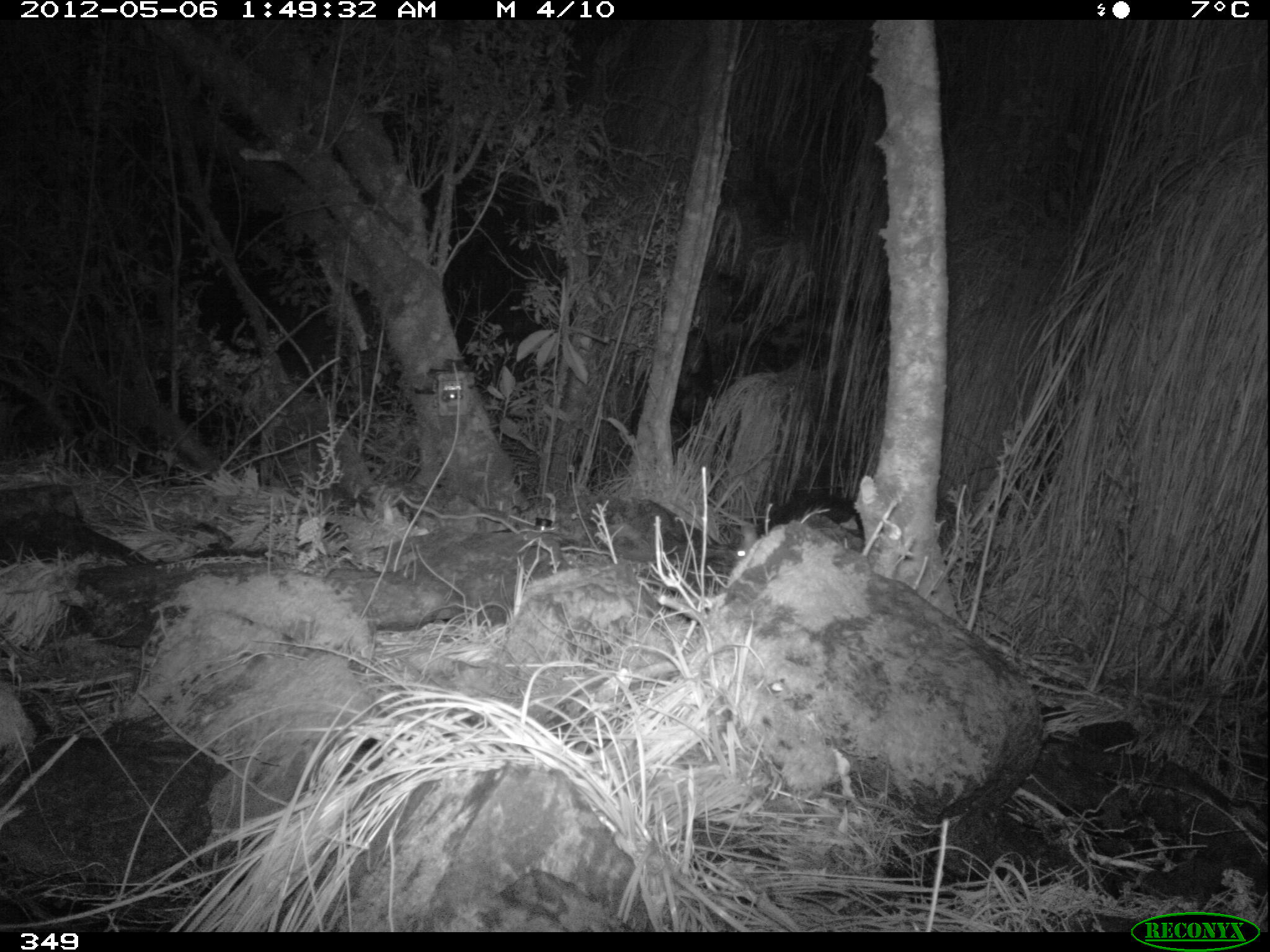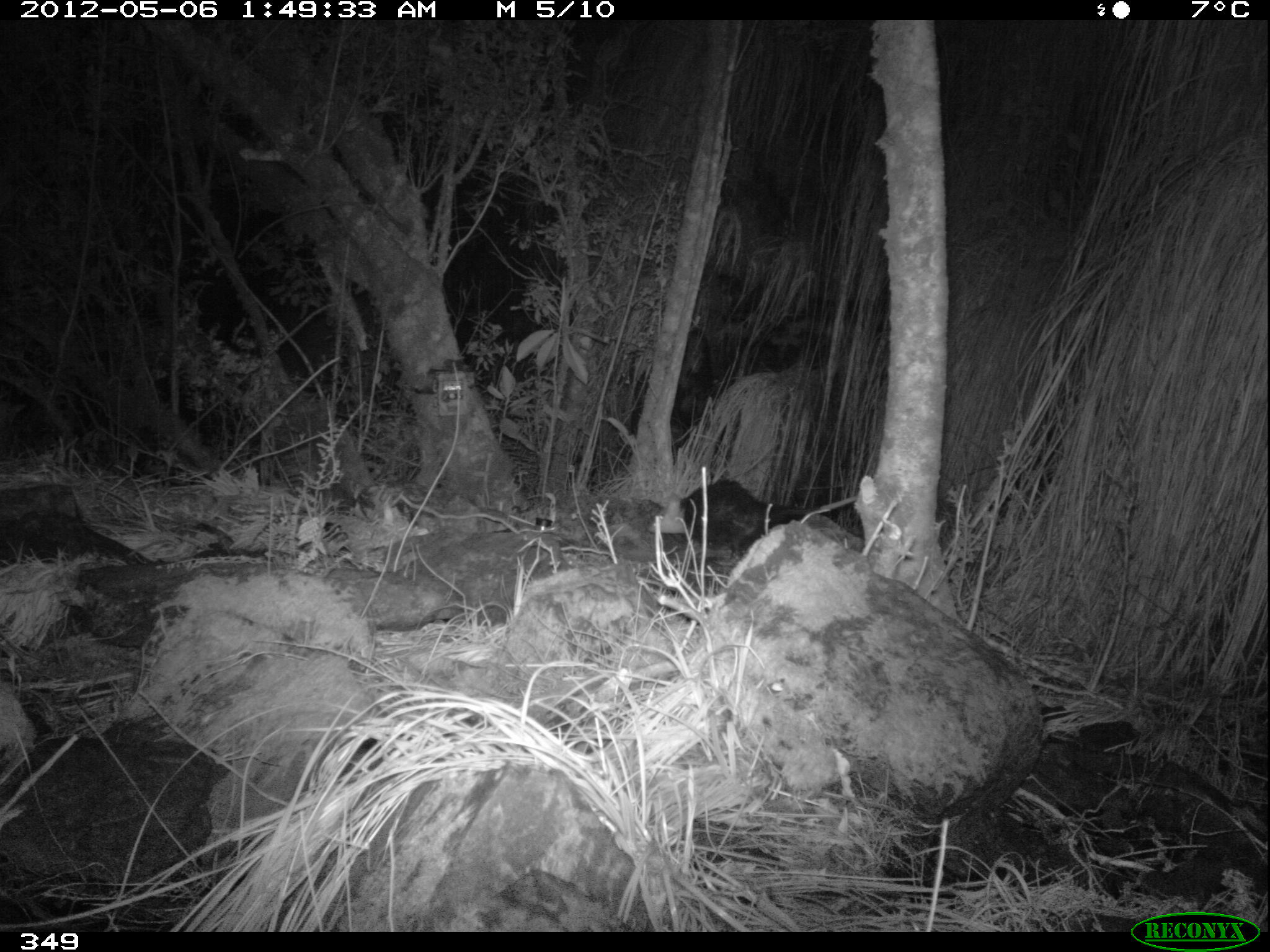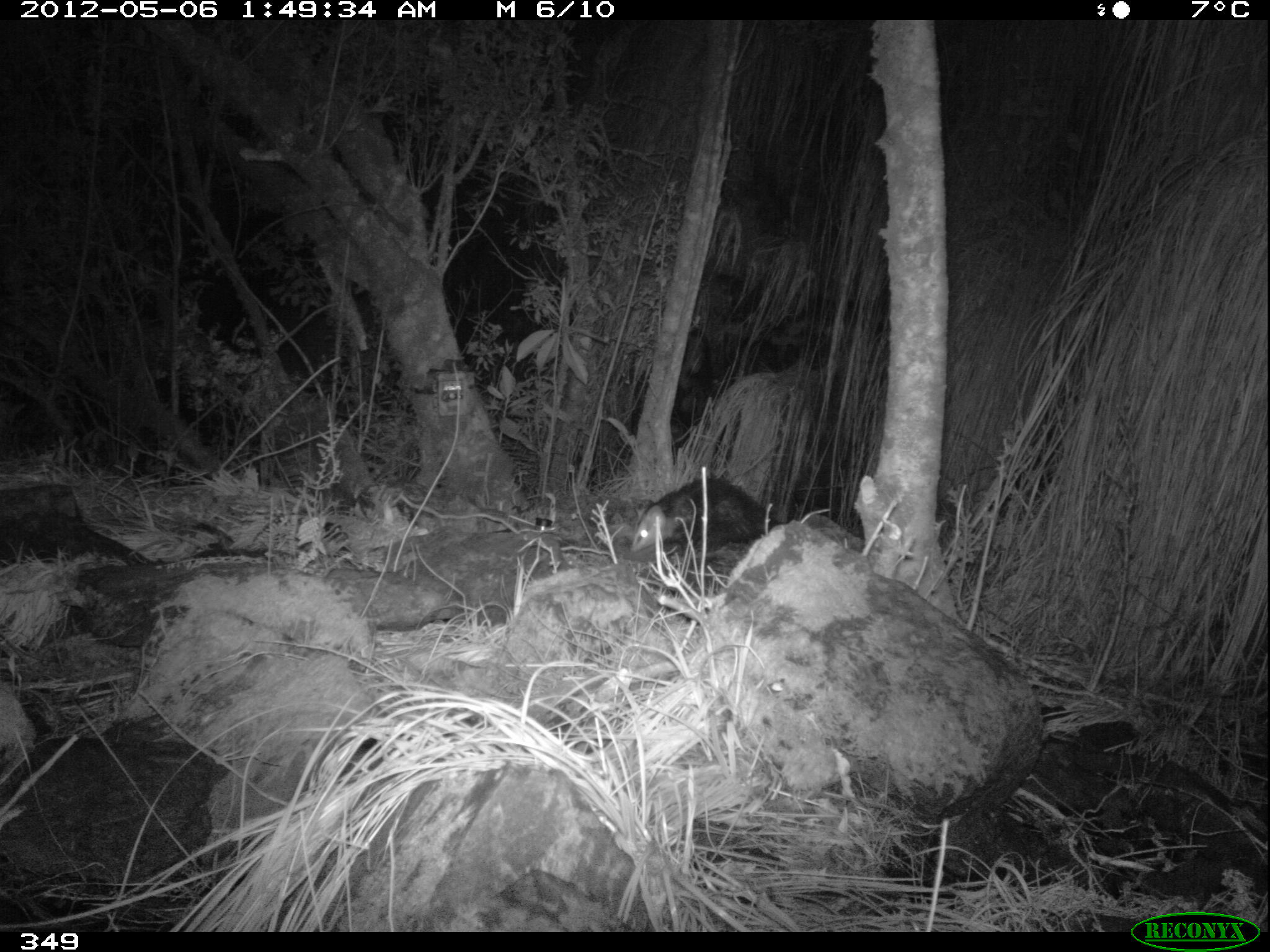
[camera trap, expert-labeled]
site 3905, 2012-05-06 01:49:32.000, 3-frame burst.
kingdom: Animalia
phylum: Chordata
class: Mammalia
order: Didelphimorphia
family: Didelphidae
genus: Didelphis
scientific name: Didelphis pernigra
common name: andean white-eared opossum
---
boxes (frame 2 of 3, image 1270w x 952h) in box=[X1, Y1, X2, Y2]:
didelphis pernigra: box=[647, 477, 864, 560]